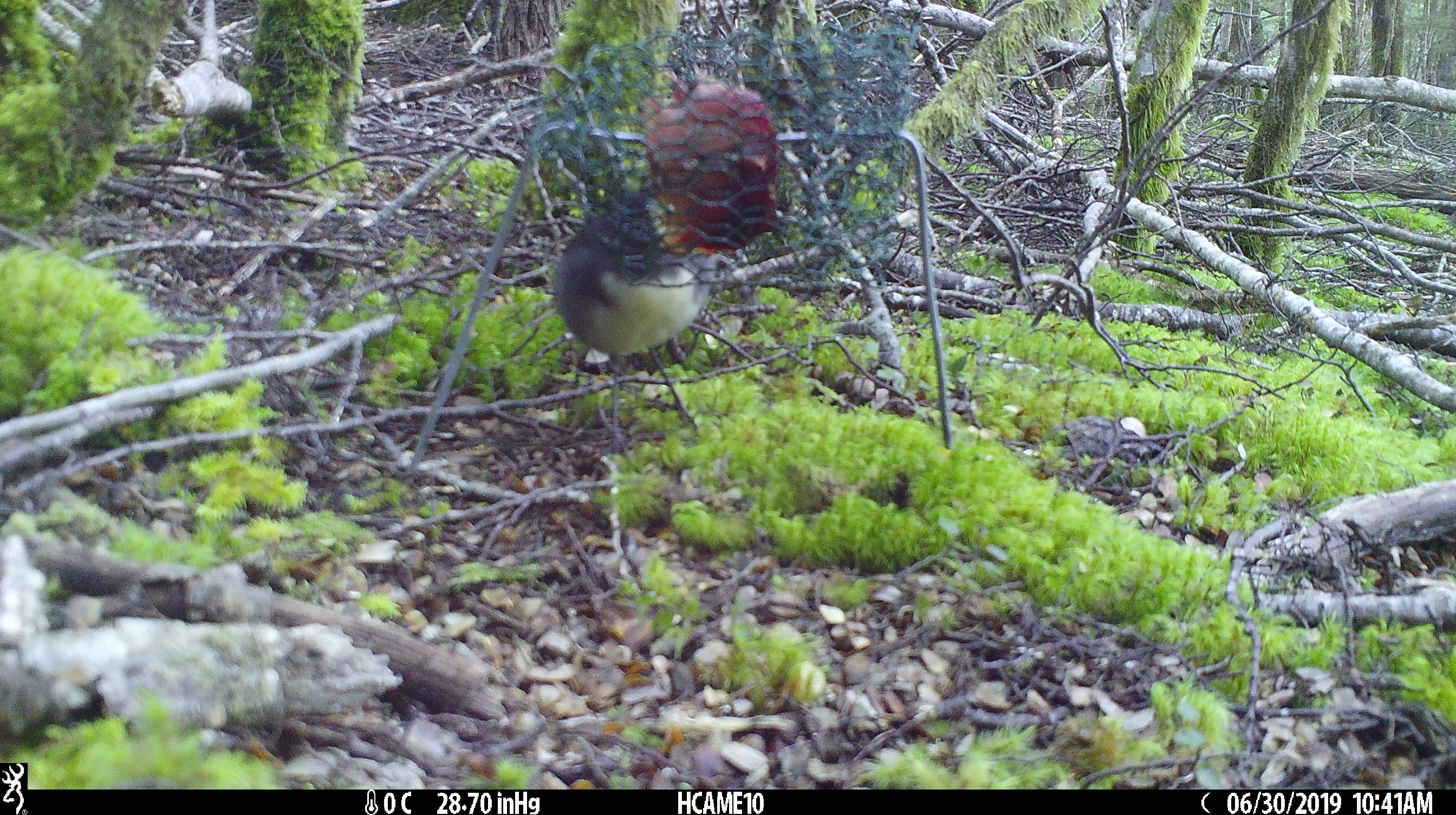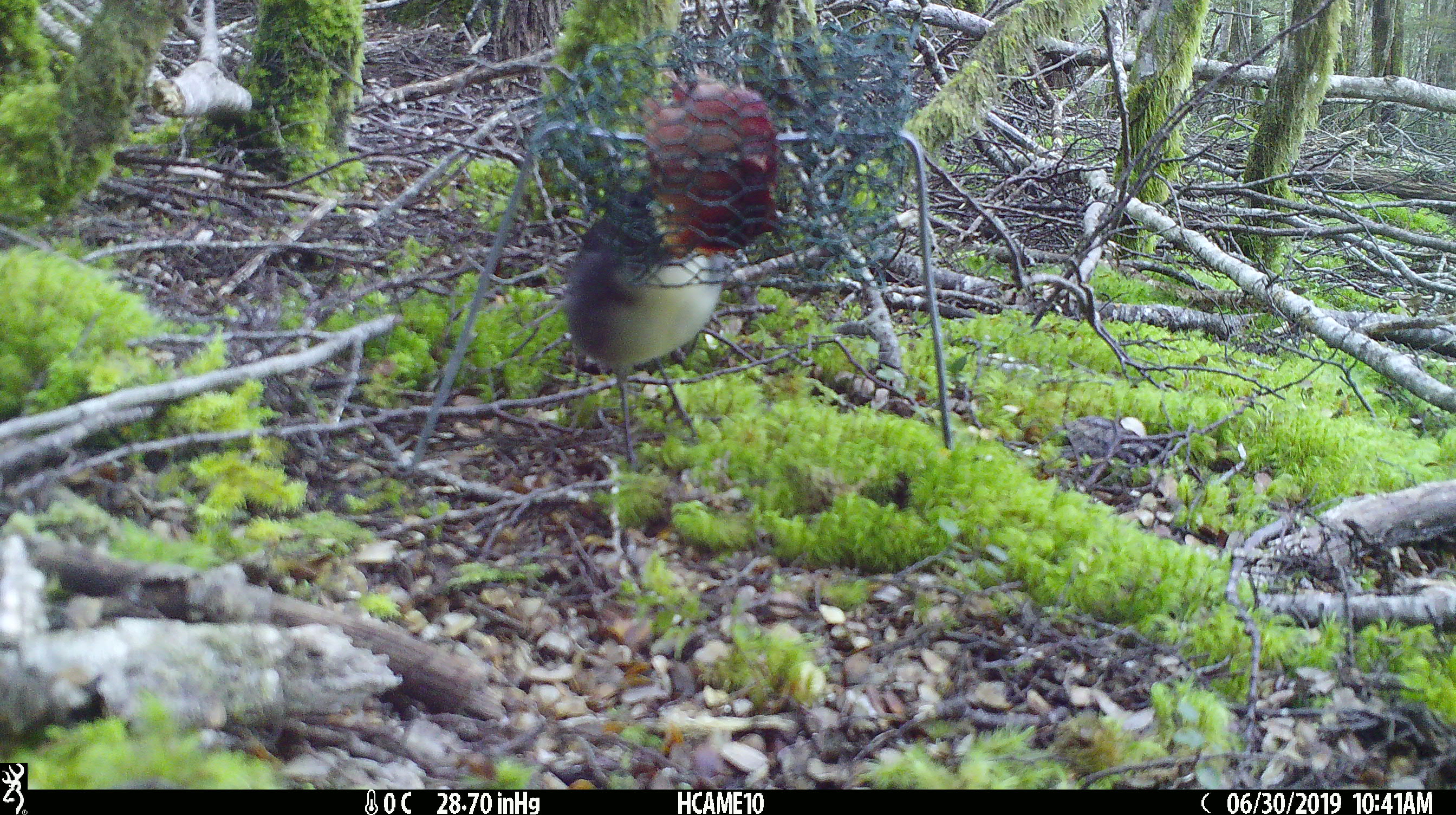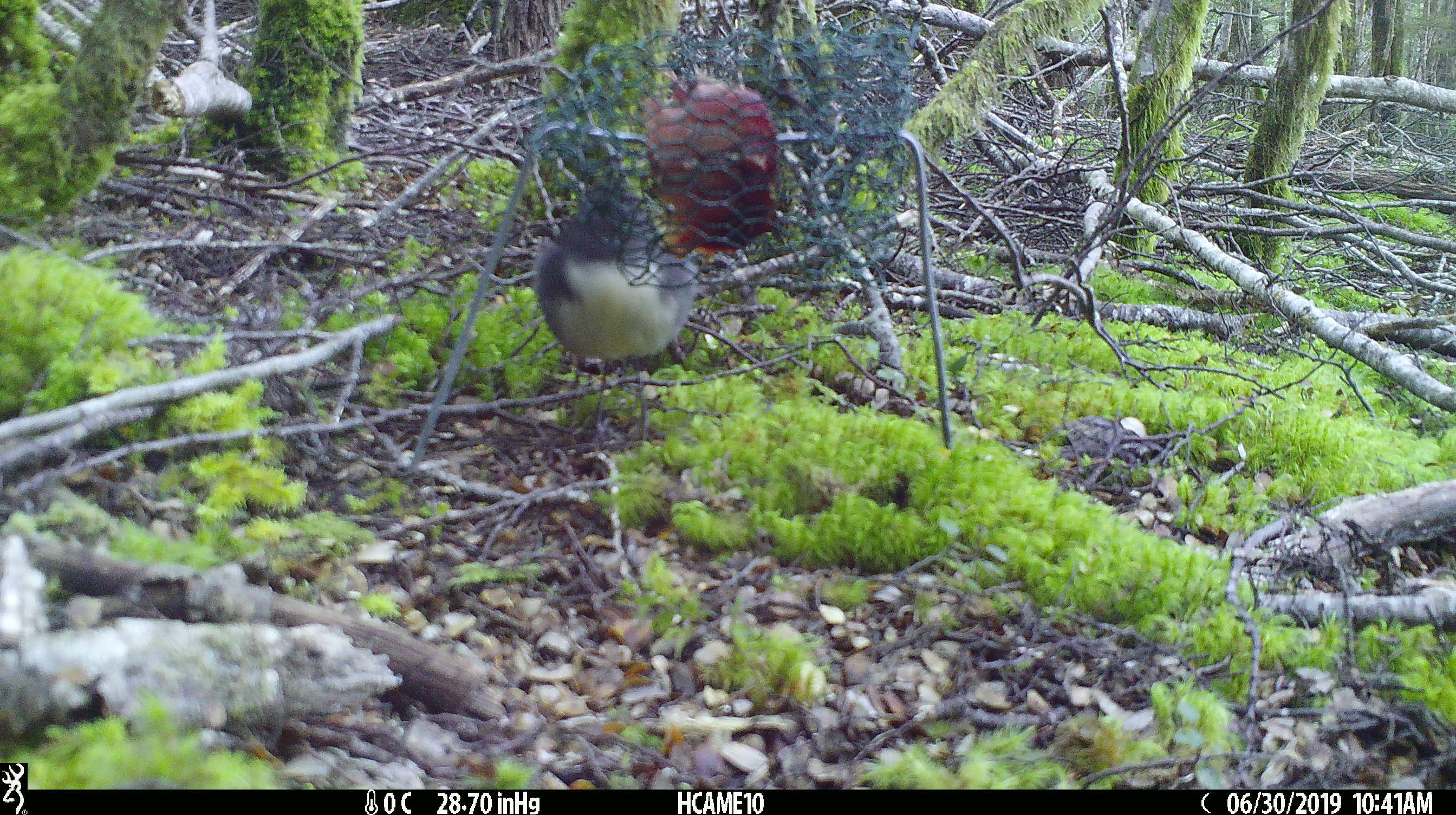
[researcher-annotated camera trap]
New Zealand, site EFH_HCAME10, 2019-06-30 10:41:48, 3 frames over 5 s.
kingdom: Animalia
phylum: Chordata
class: Aves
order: Passeriformes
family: Petroicidae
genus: Petroica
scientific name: Petroica australis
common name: new zealand robin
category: robin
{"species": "robin (new zealand robin) (Petroica australis)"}